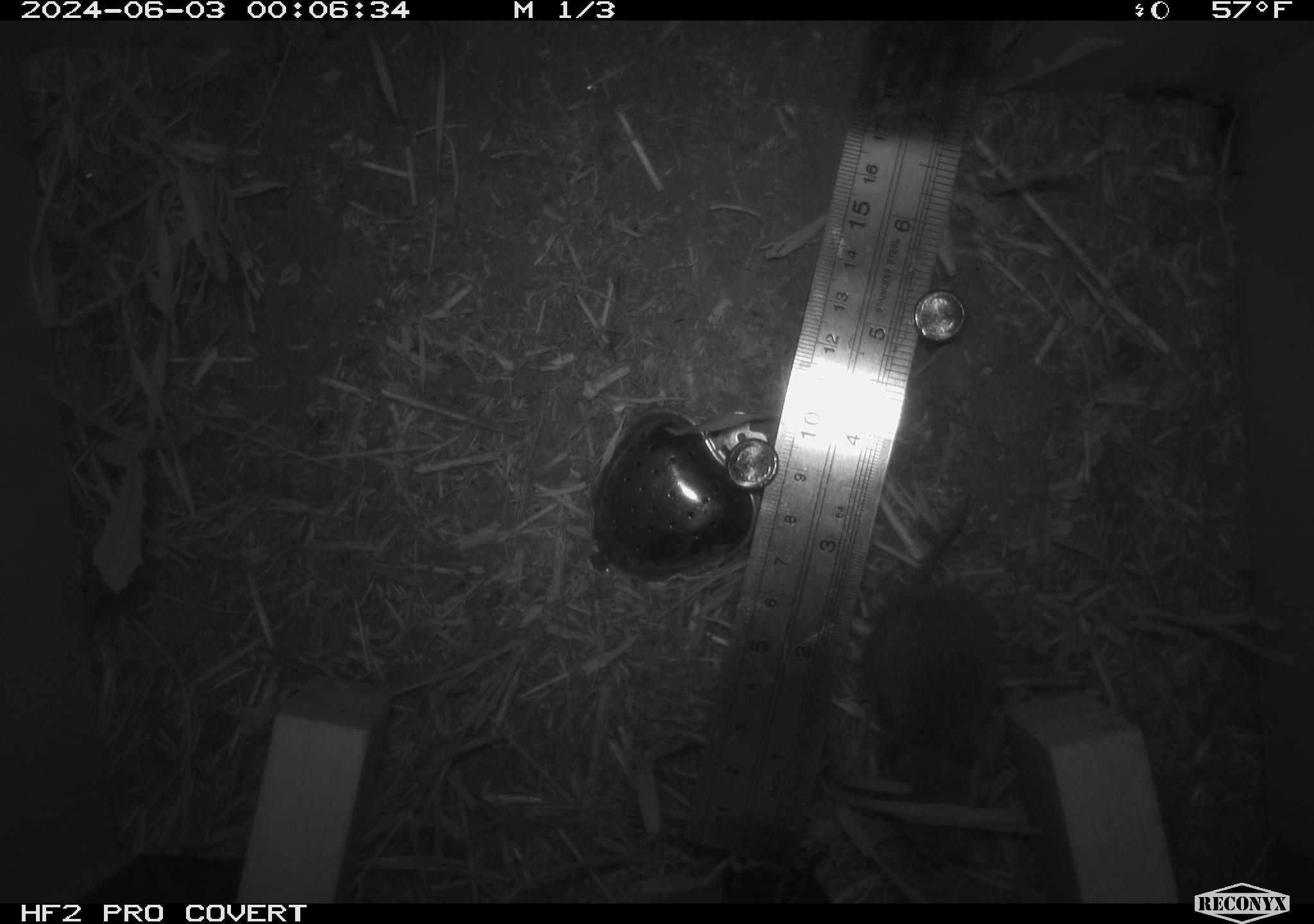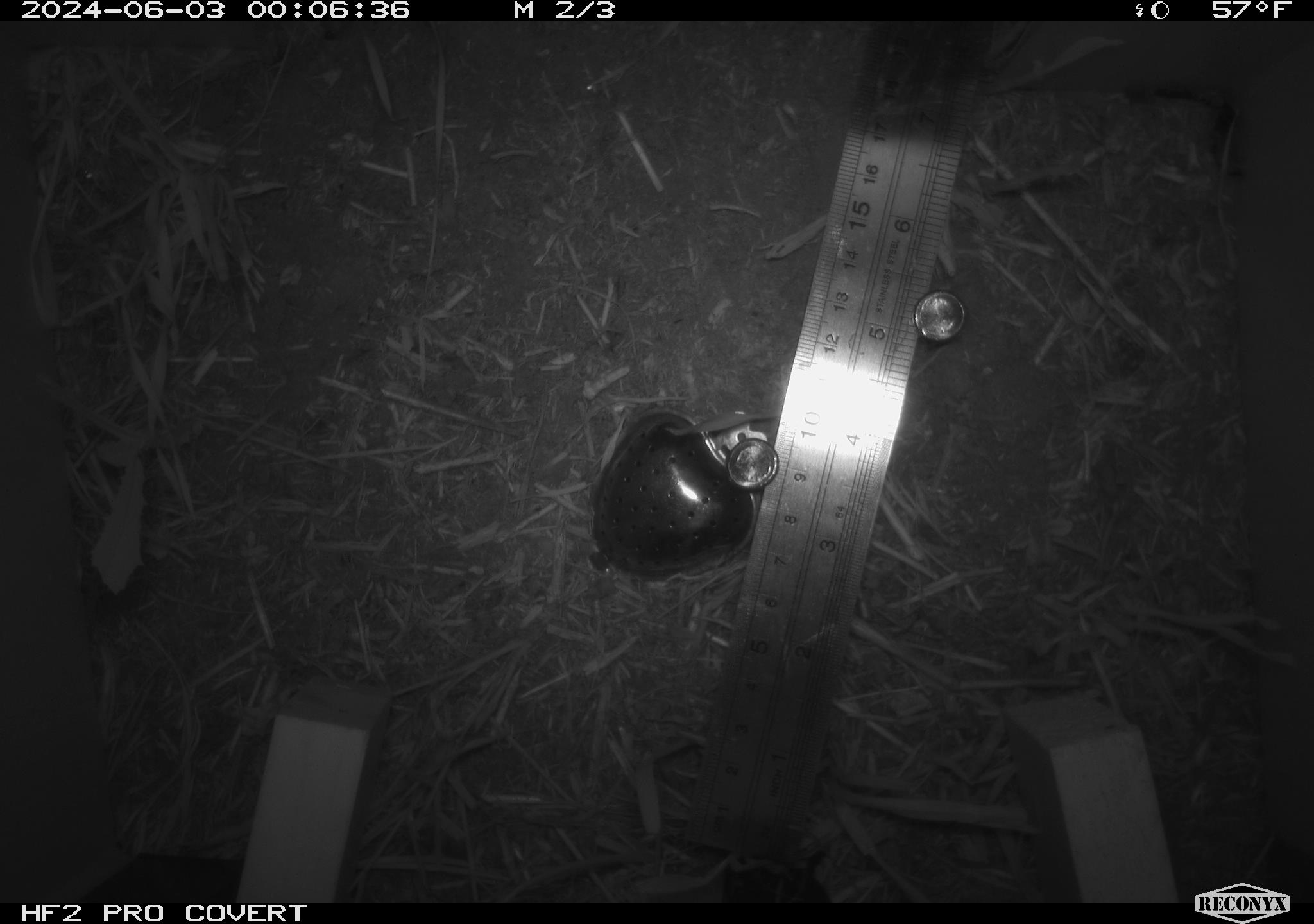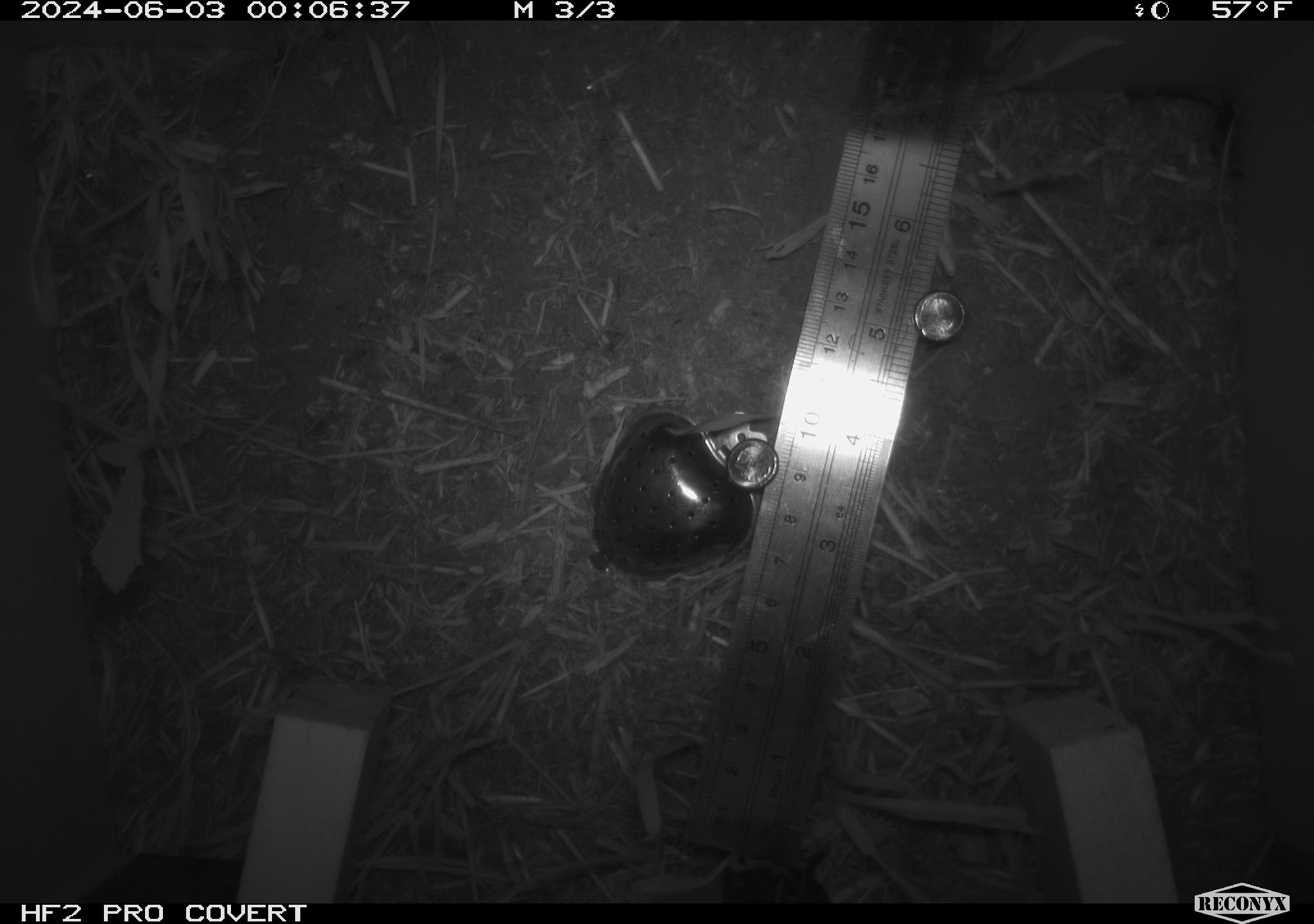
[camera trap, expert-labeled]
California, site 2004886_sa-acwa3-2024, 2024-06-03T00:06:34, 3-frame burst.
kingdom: Animalia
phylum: Chordata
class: Mammalia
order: Rodentia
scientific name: Rodentia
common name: mouse species